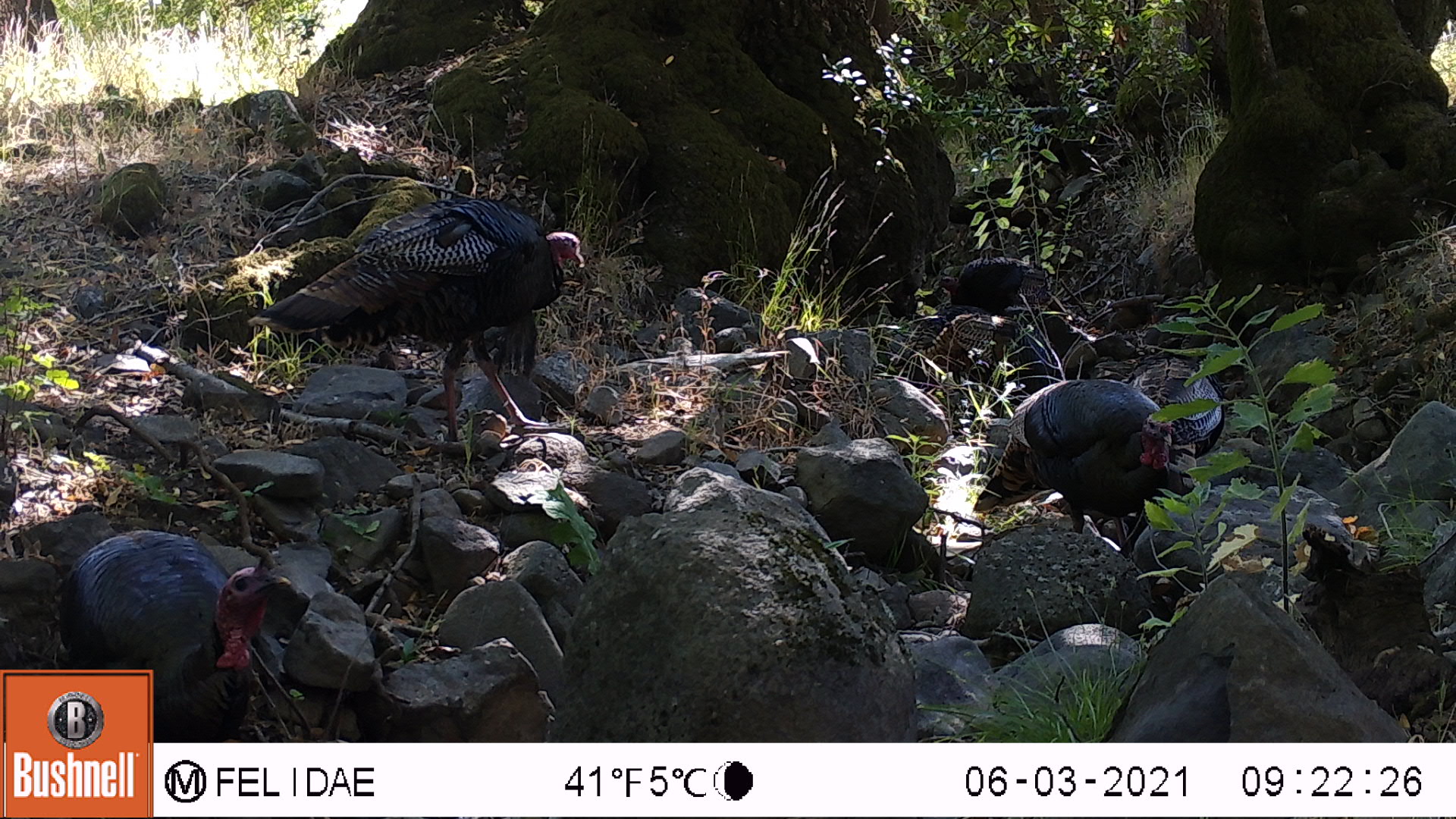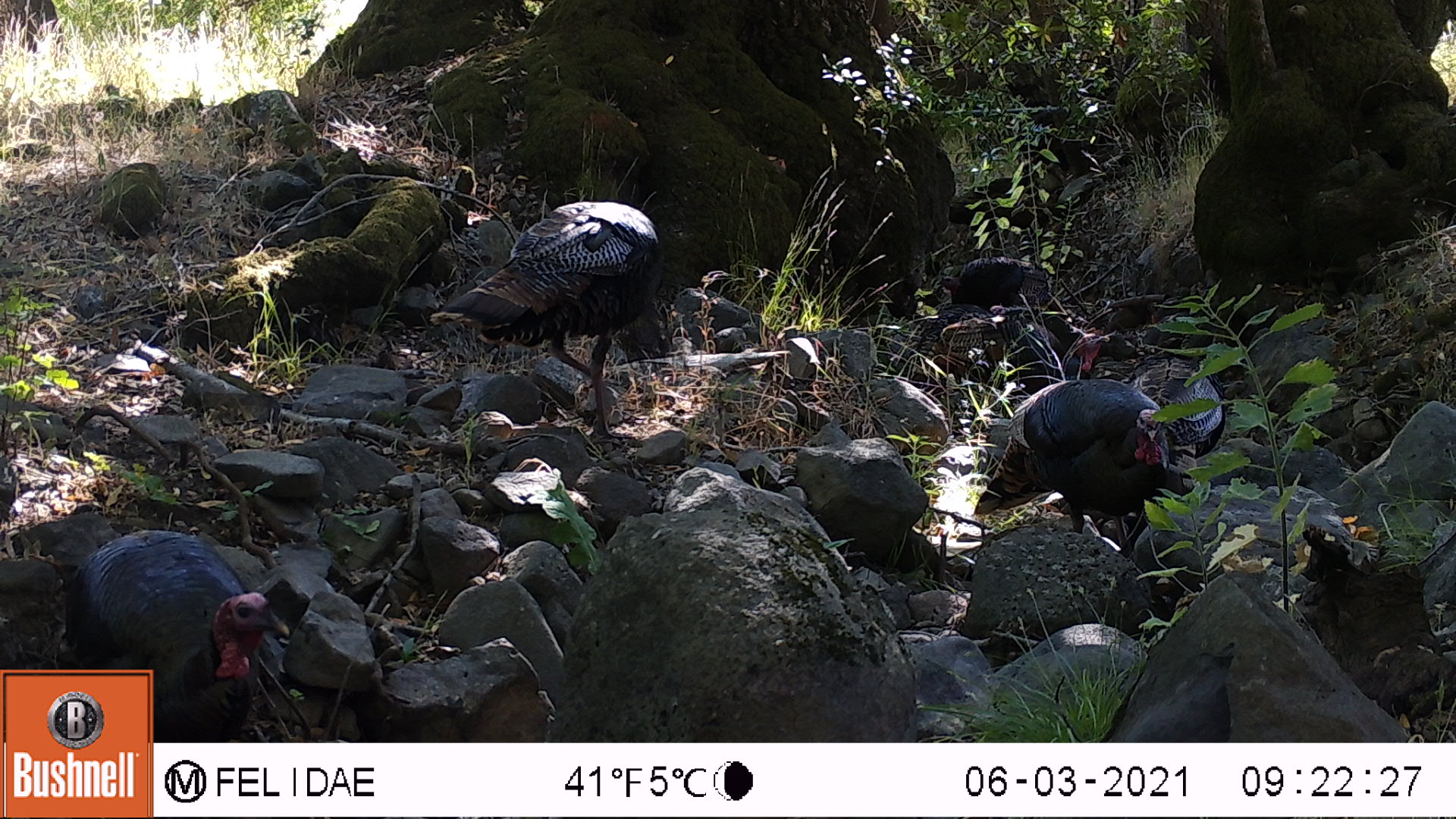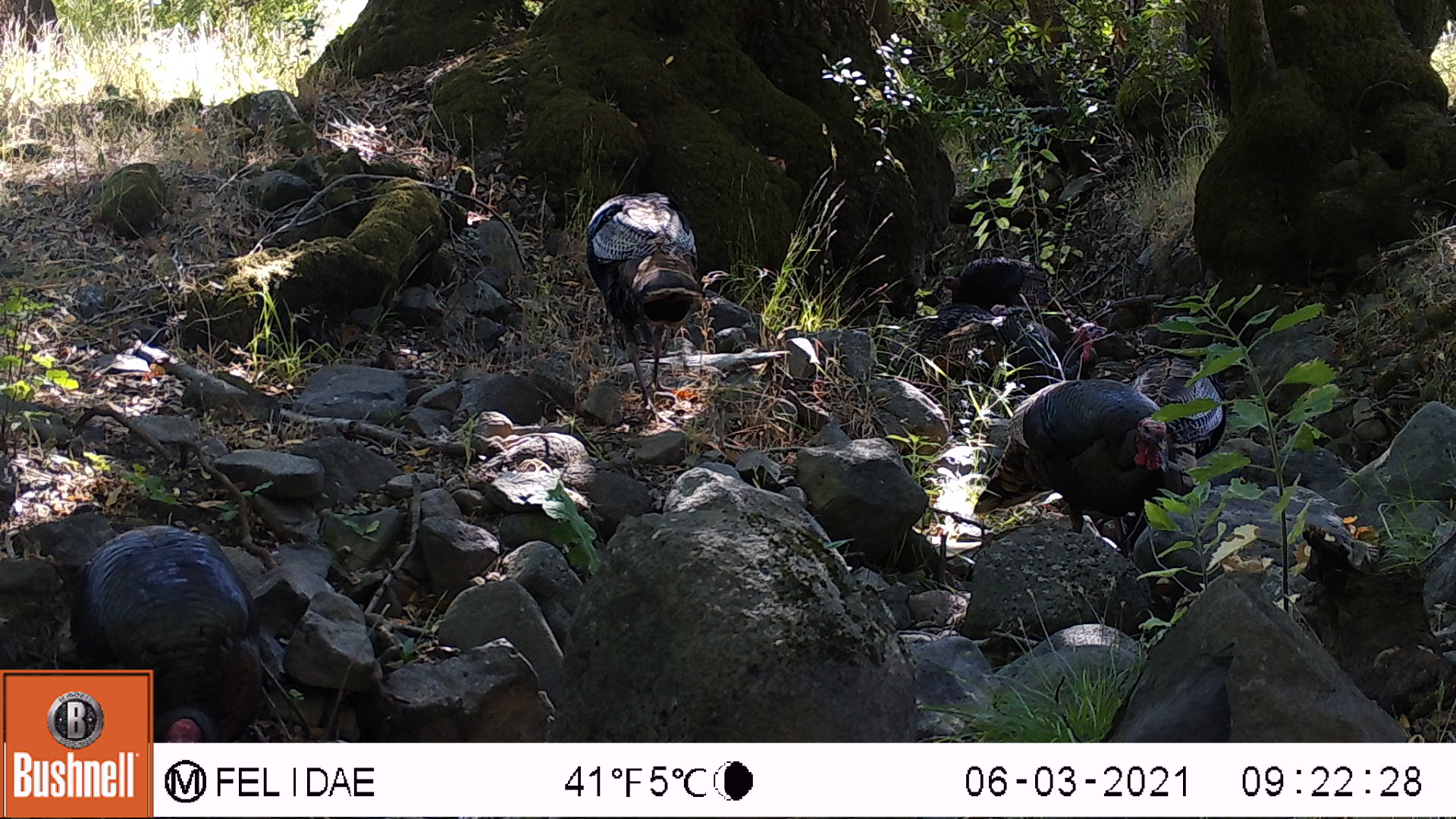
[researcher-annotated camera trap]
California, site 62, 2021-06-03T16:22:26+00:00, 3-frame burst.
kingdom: Animalia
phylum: Chordata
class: Aves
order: Galliformes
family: Phasianidae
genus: Meleagris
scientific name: Meleagris gallopavo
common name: turkey